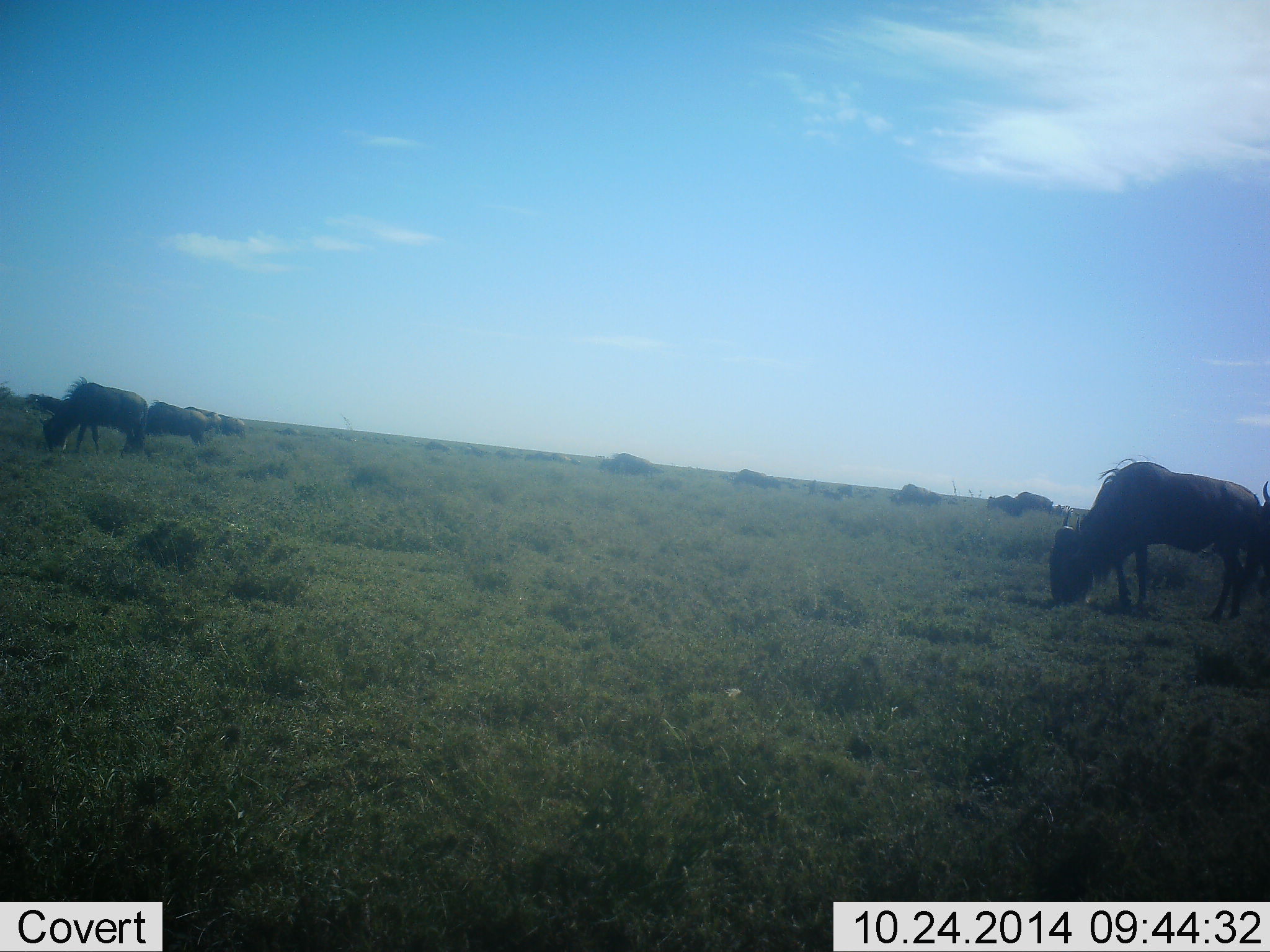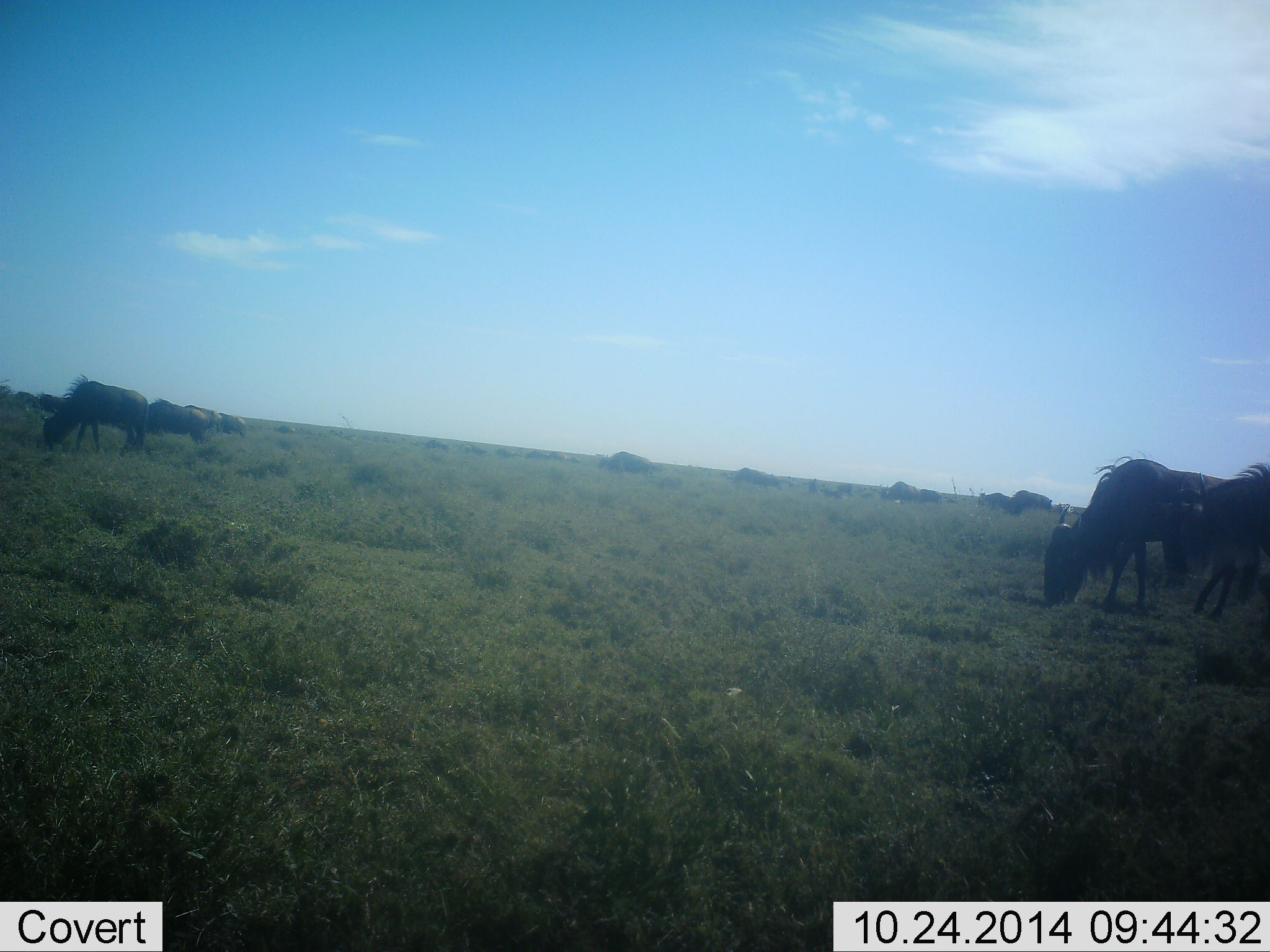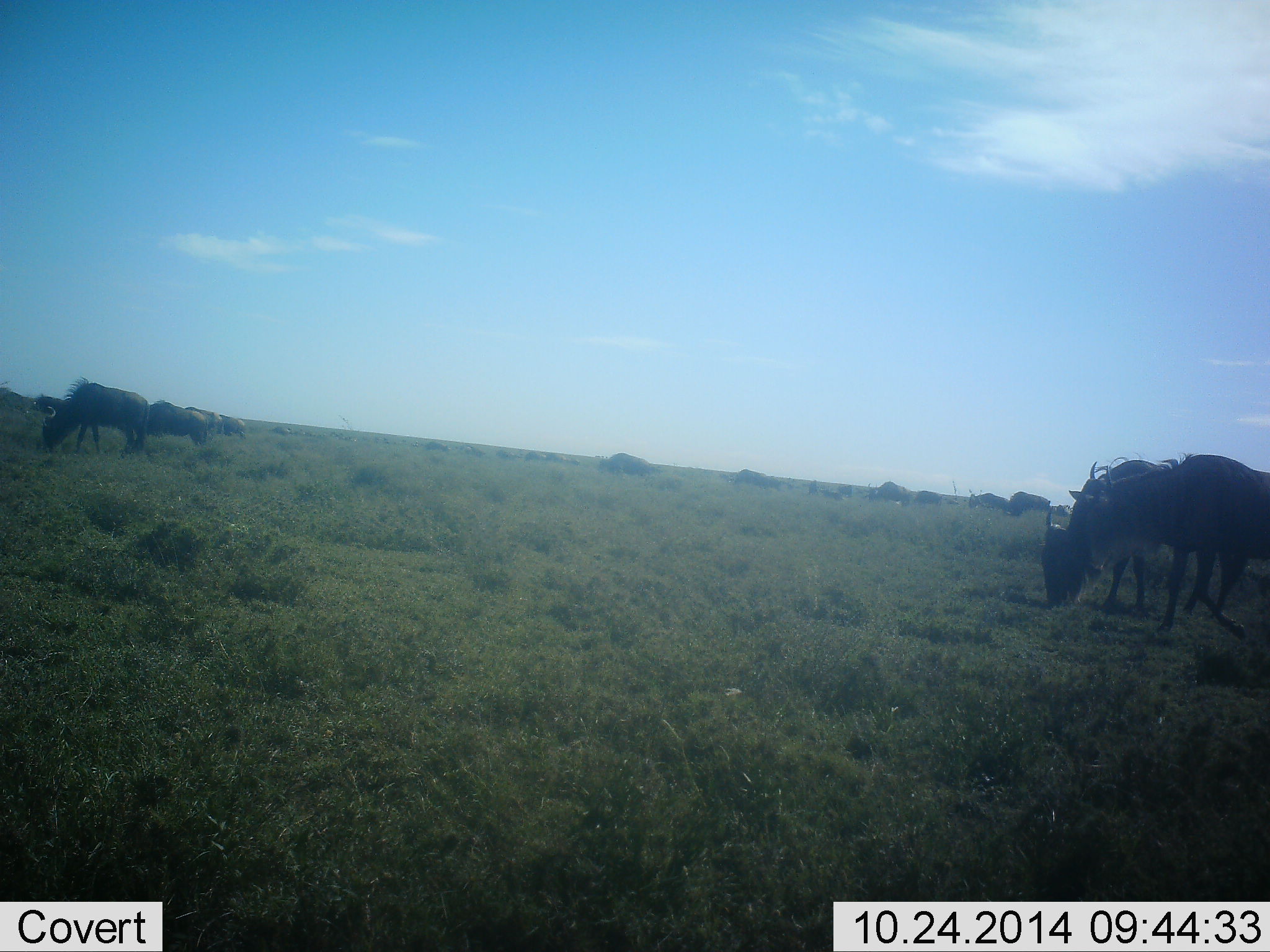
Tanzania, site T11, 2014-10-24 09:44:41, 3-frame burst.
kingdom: Animalia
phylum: Chordata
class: Mammalia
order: Artiodactyla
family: Bovidae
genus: Connochaetes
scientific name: Connochaetes taurinus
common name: blue wildebeest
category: wildebeest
Wildebeest (blue wildebeest) (Connochaetes taurinus), count 11-50. Behavior (volunteer vote fractions): standing 70%, resting 0%, moving 70%, interacting 0%. Young present (vote fraction): 0%. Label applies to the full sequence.